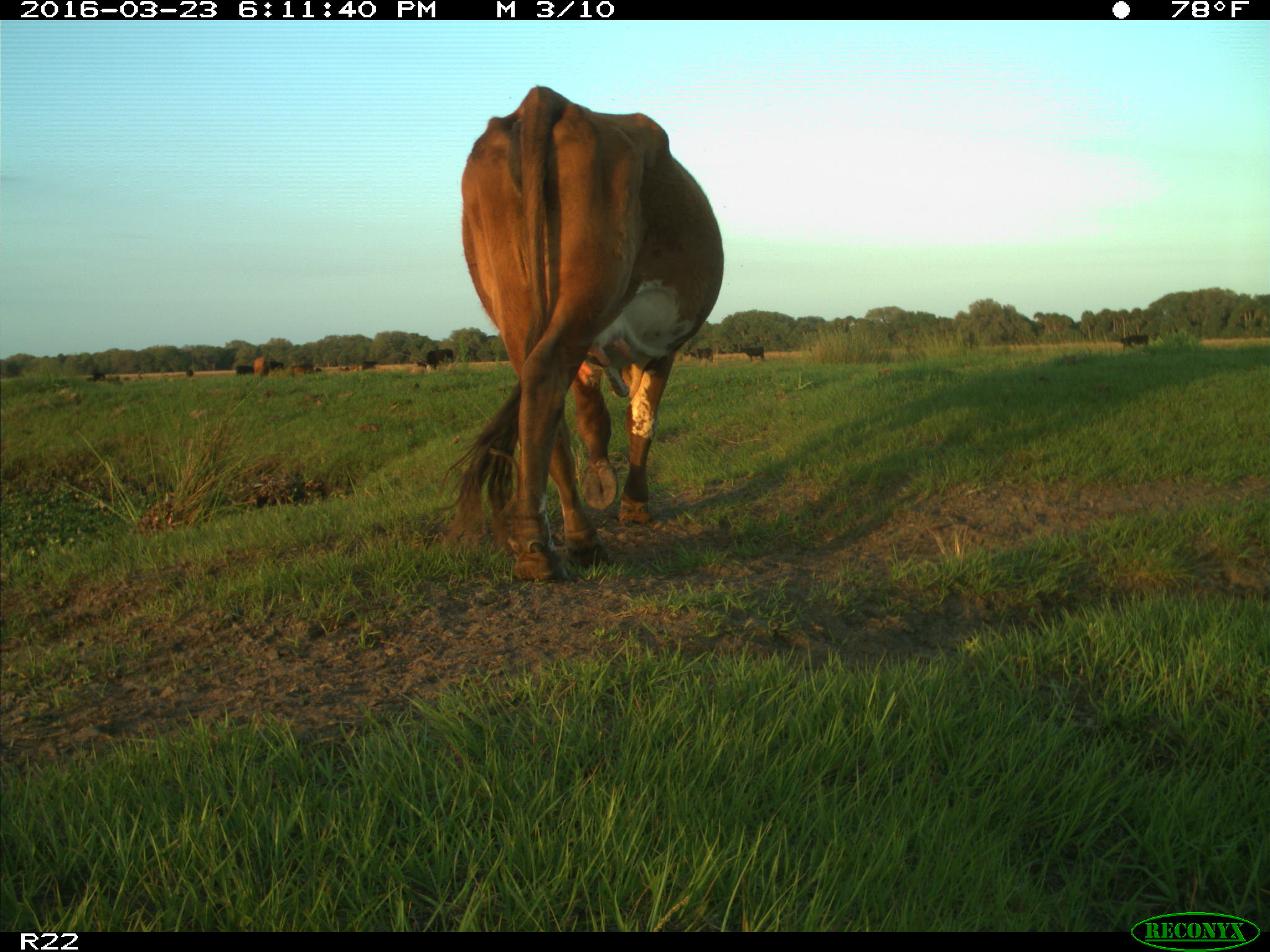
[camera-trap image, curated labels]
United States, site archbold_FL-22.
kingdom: Animalia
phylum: Chordata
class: Mammalia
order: Artiodactyla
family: Bovidae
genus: Bos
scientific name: Bos taurus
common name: domestic cow